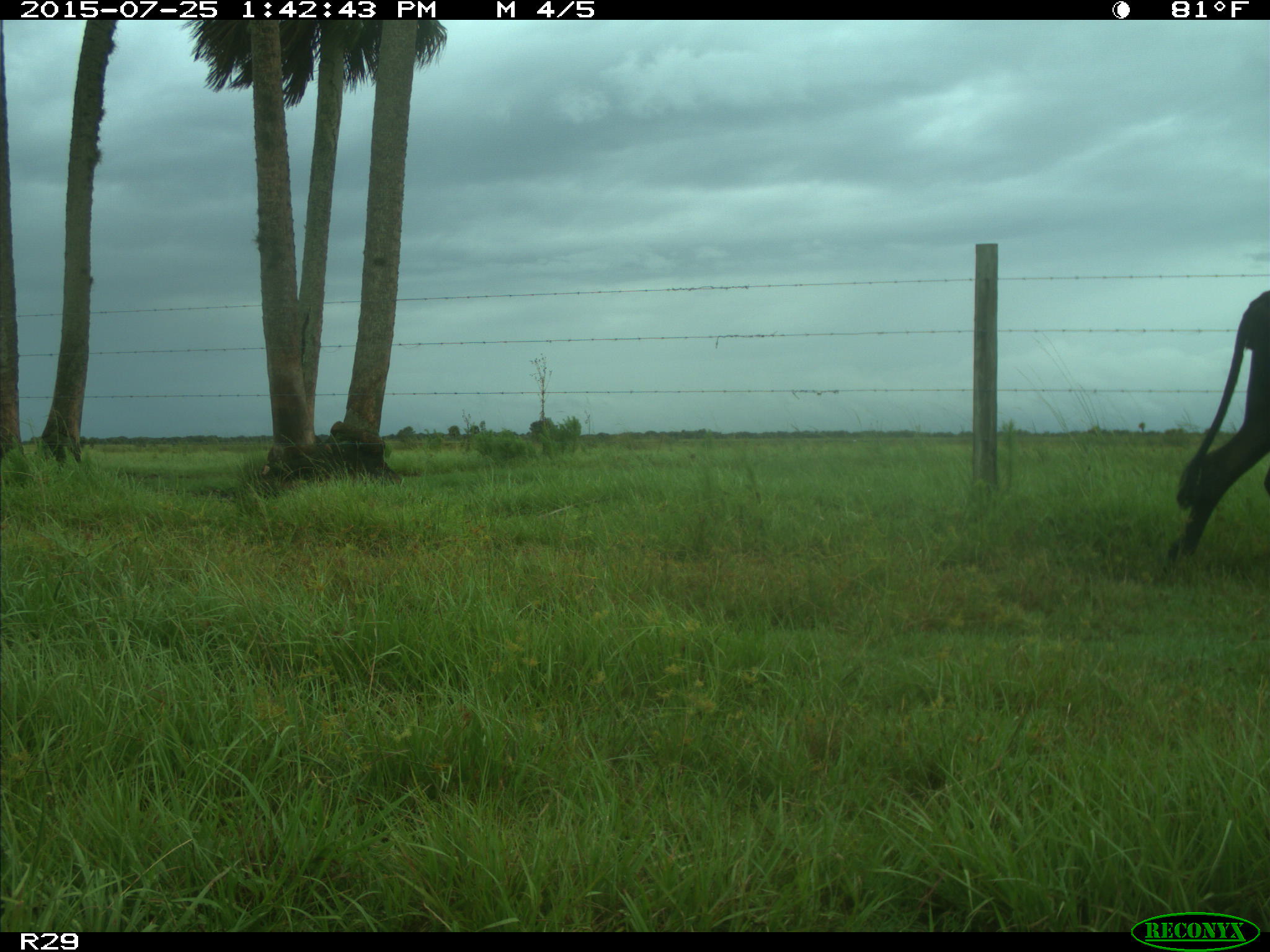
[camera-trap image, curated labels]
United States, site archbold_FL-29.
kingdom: Animalia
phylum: Chordata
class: Mammalia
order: Artiodactyla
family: Bovidae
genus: Bos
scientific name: Bos taurus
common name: domestic cow